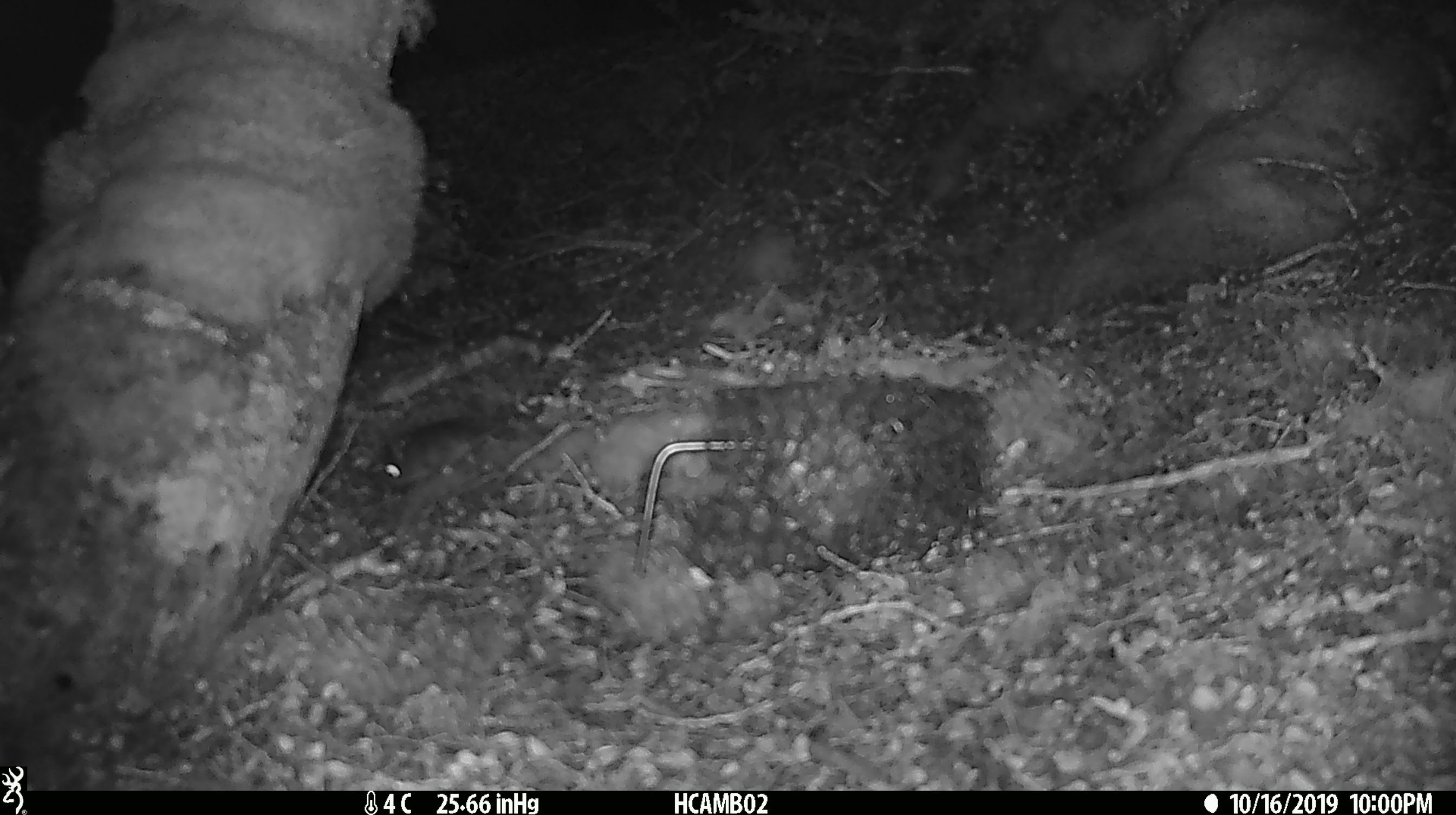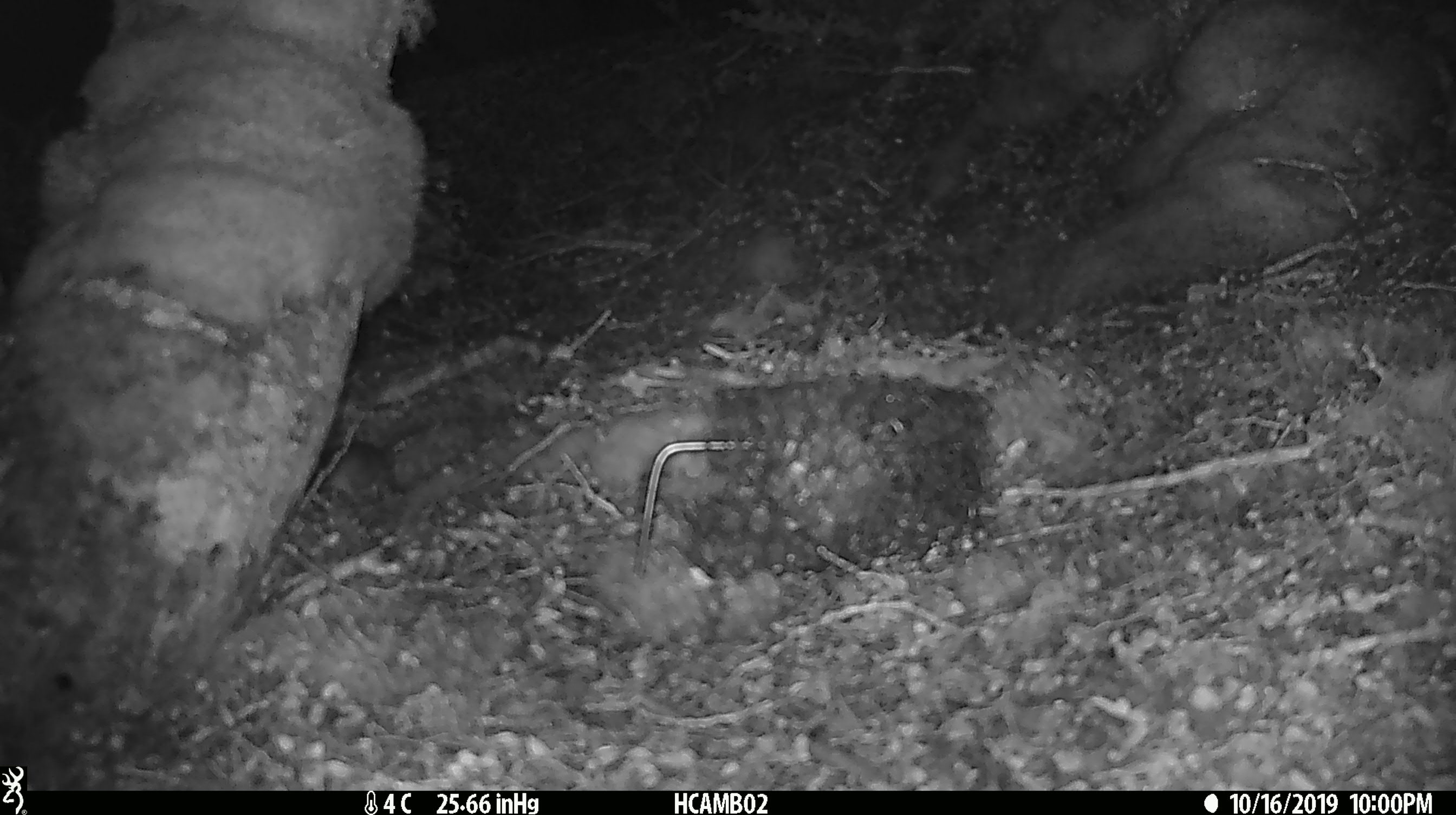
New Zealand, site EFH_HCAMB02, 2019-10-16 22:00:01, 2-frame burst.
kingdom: Animalia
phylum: Chordata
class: Mammalia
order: Rodentia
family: Muridae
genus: Mus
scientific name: Mus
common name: mouse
Mouse (Mus).